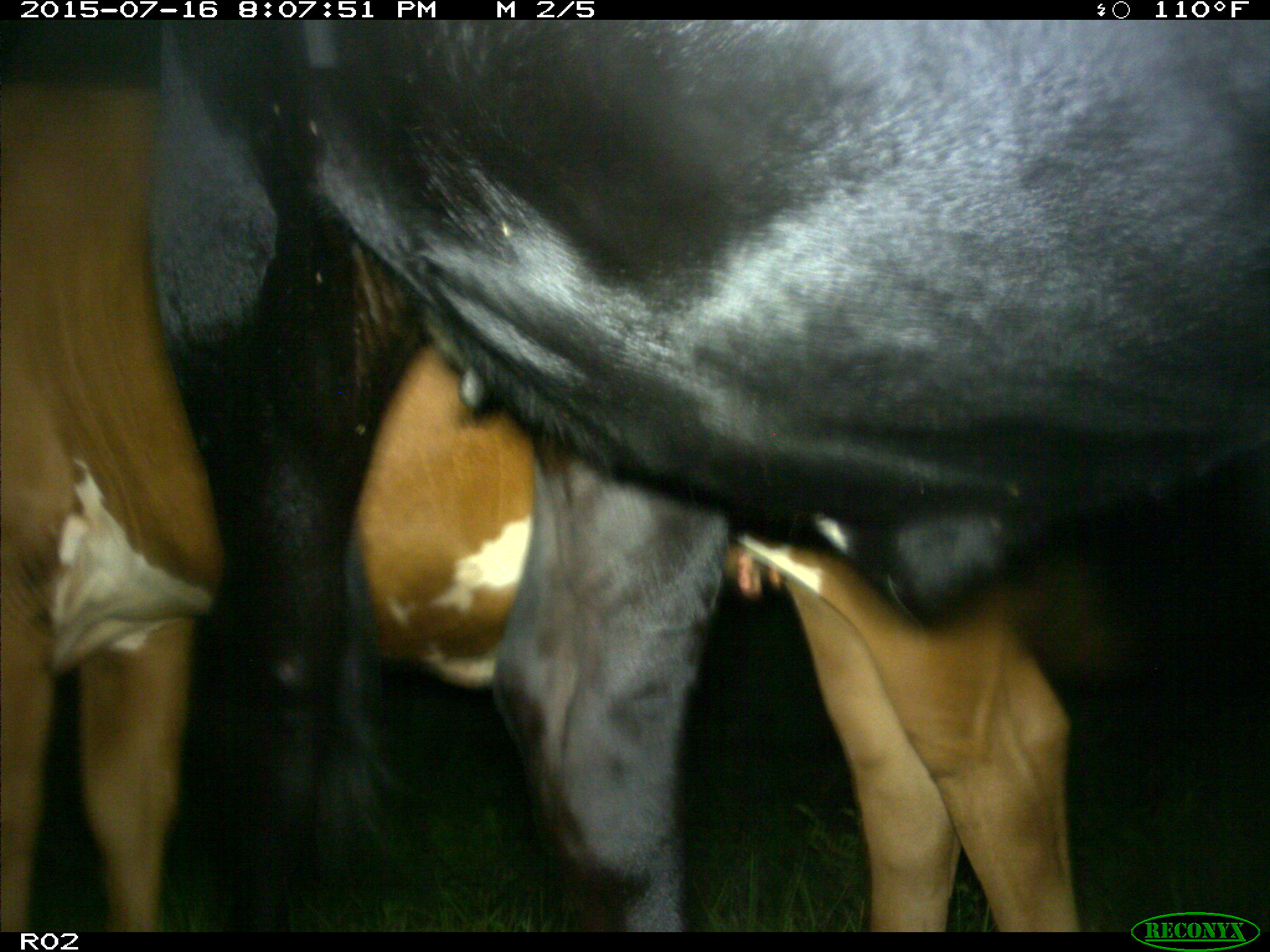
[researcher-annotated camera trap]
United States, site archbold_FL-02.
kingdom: Animalia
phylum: Chordata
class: Mammalia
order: Artiodactyla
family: Bovidae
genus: Bos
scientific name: Bos taurus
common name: domestic cow